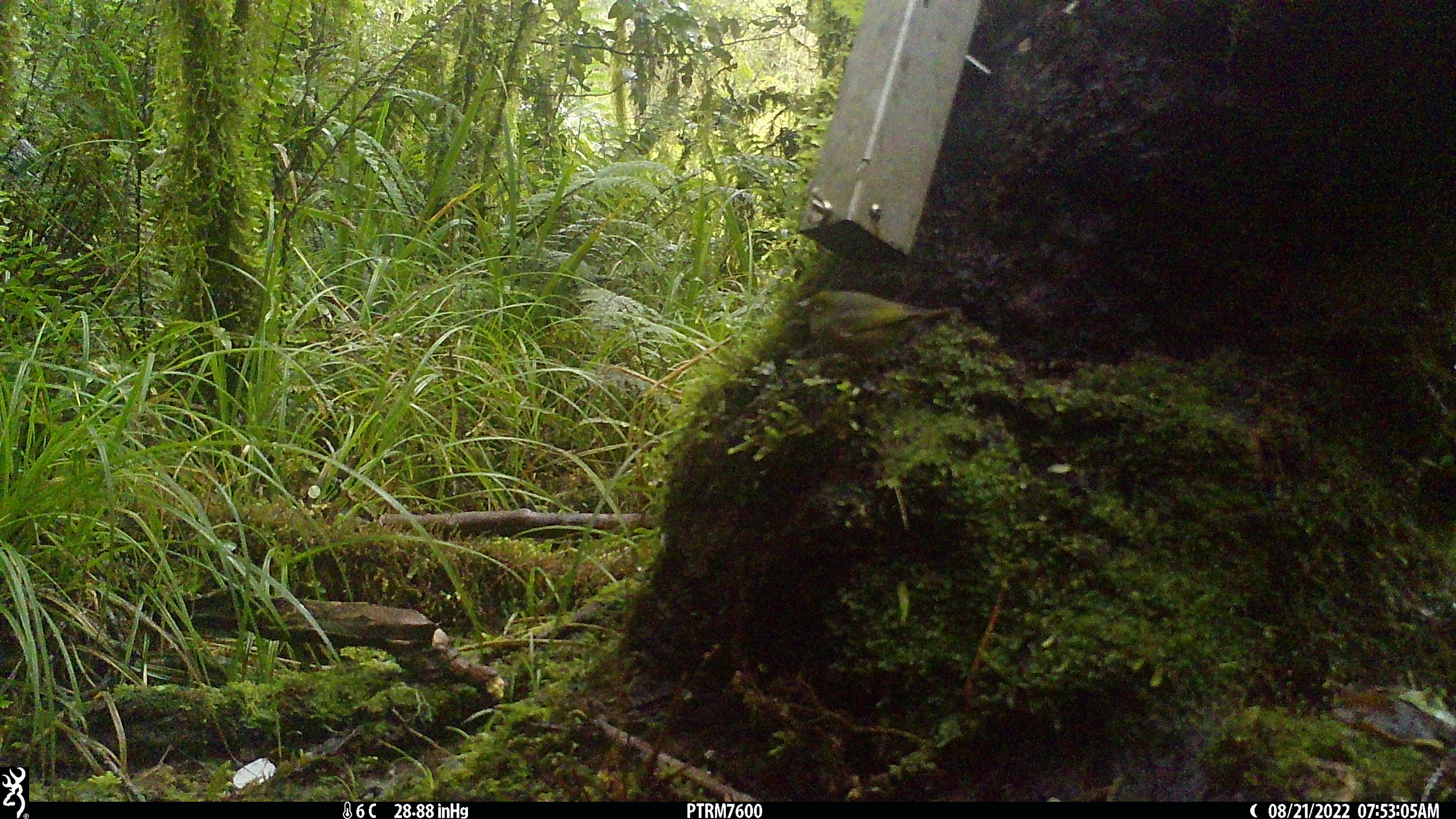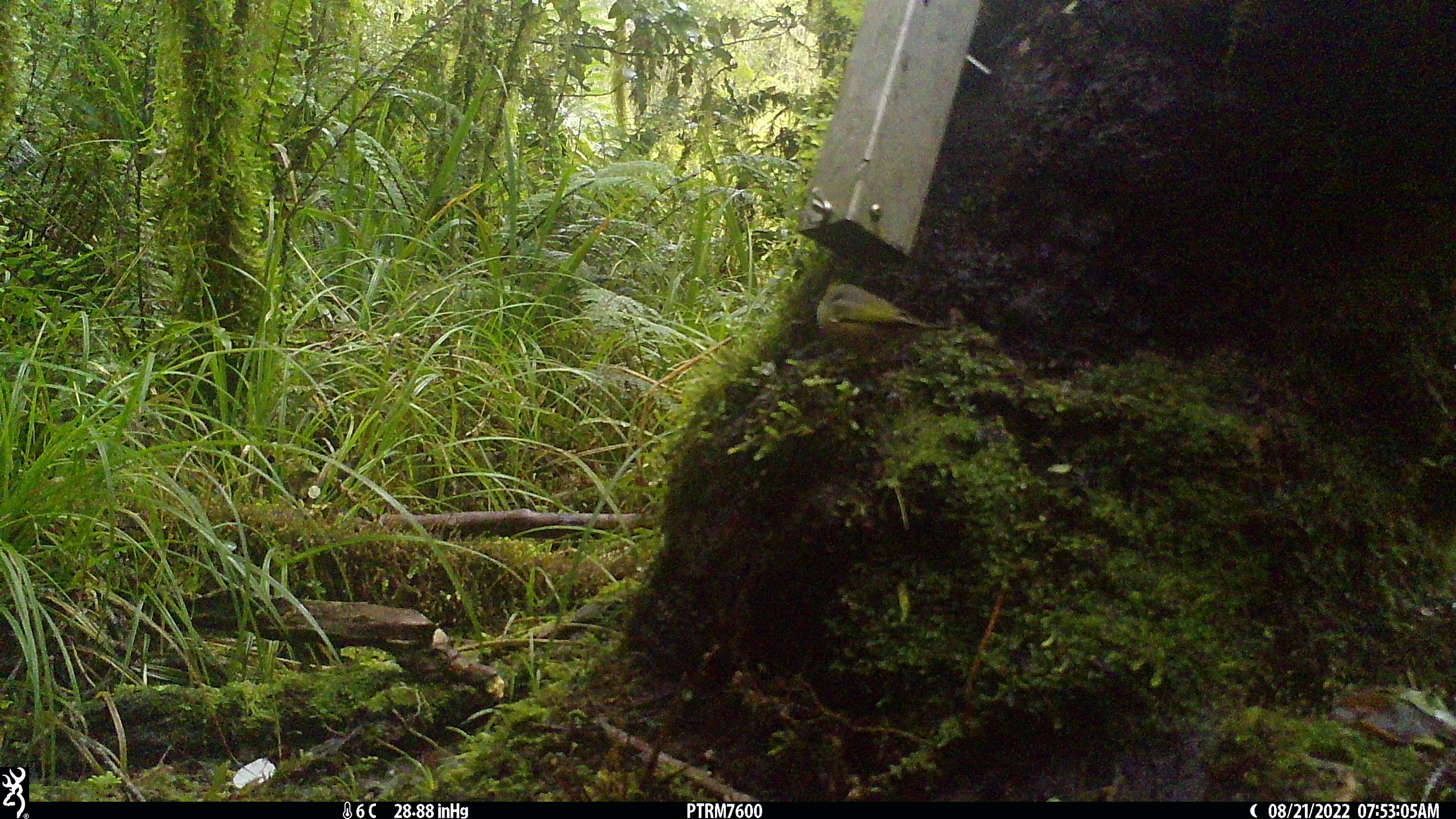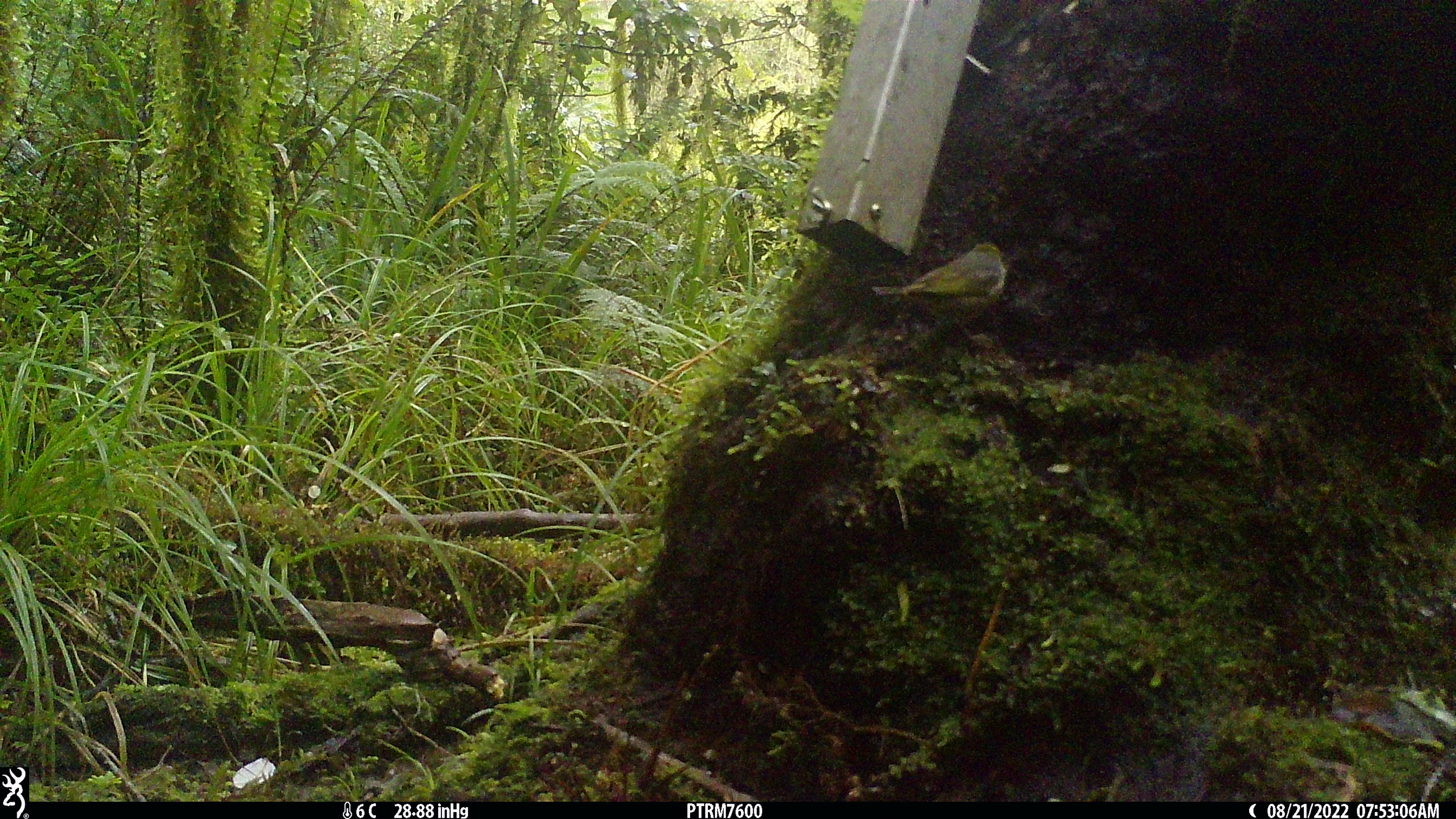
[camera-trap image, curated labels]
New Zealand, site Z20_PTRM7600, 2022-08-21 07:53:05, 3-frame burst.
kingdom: Animalia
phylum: Chordata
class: Aves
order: Passeriformes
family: Zosteropidae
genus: Zosterops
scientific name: Zosterops lateralis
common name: silvereye